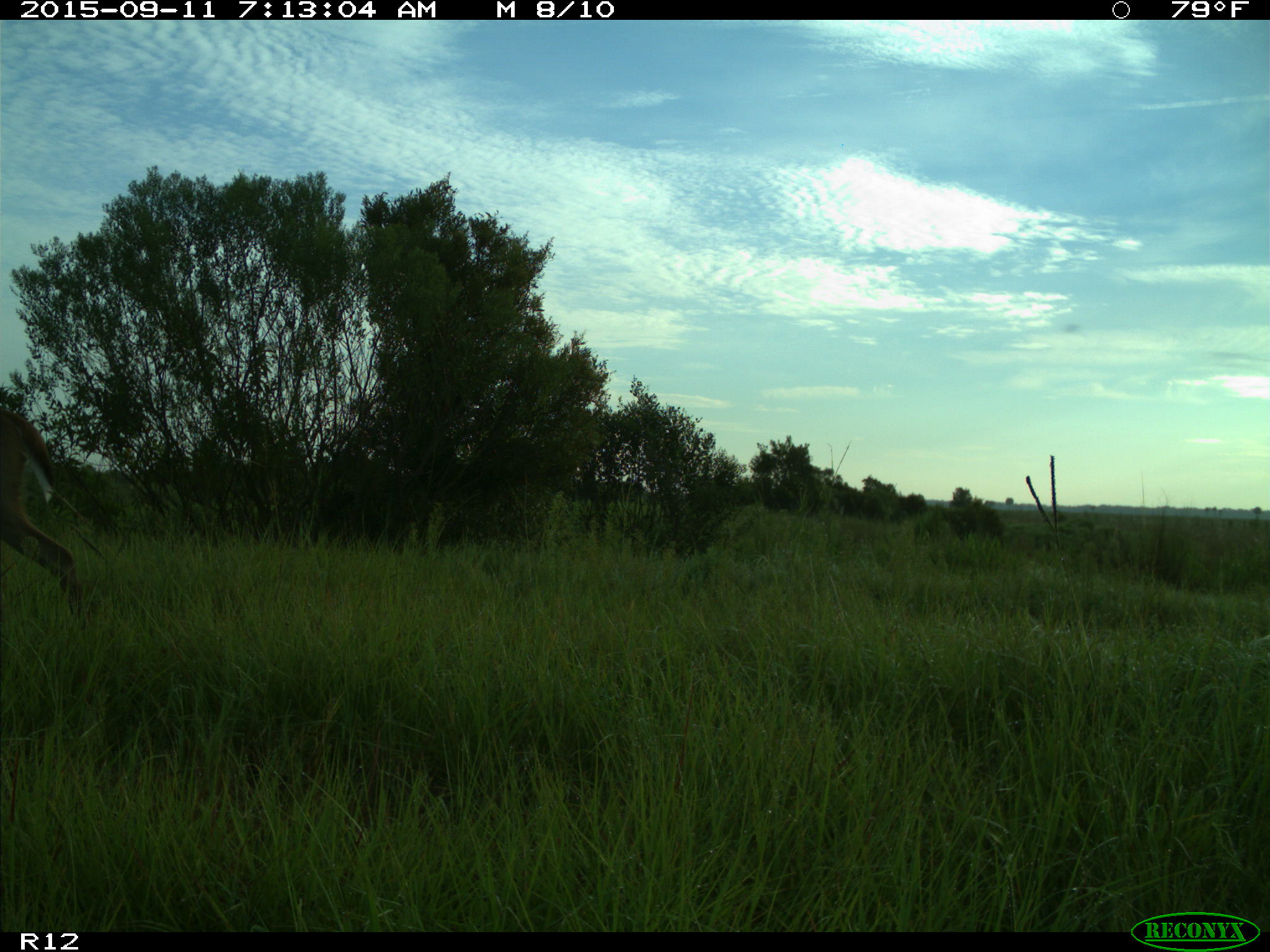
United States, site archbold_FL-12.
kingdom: Animalia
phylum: Chordata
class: Mammalia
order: Artiodactyla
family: Cervidae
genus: Odocoileus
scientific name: Odocoileus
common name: deer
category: unidentified deer